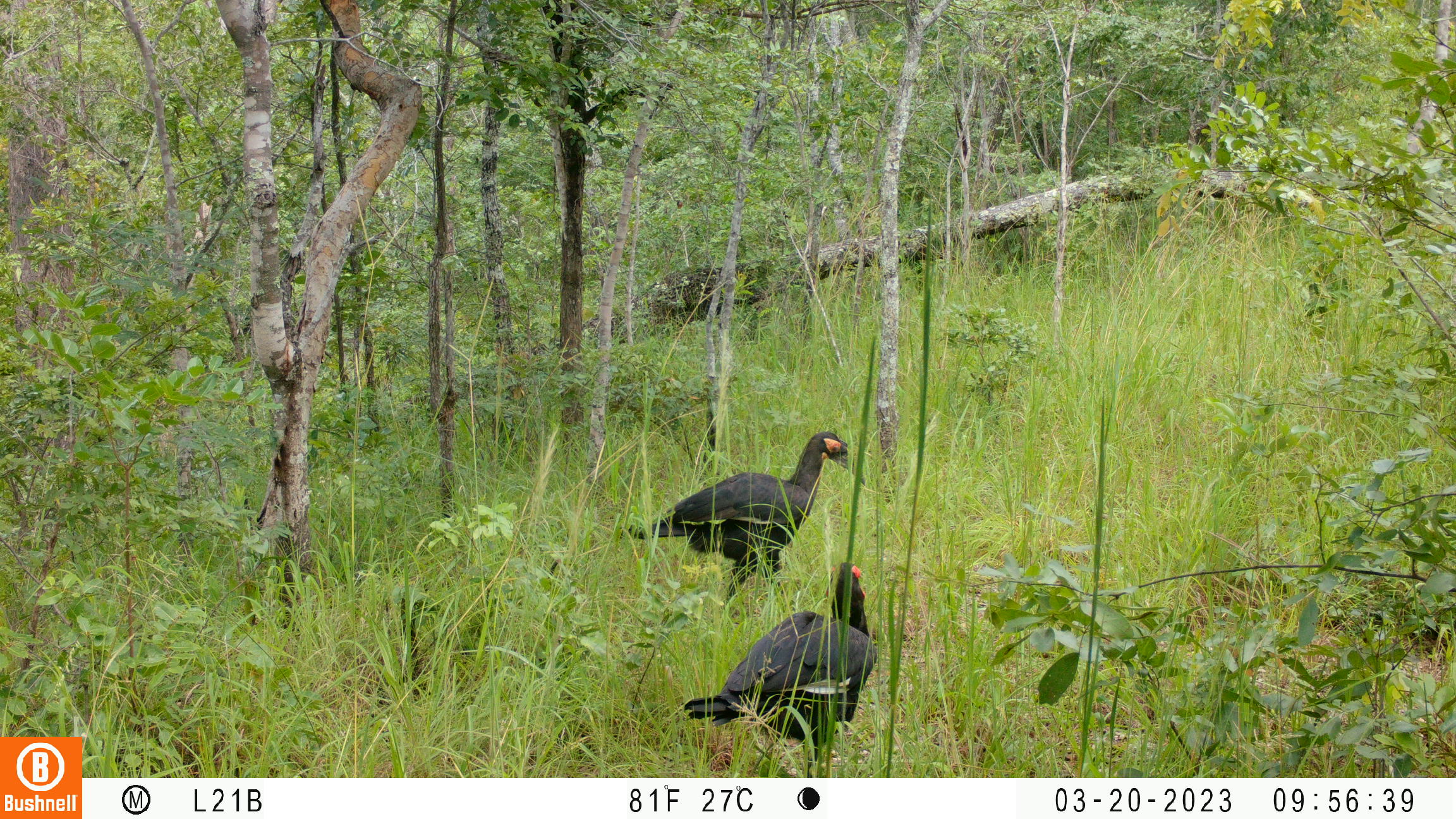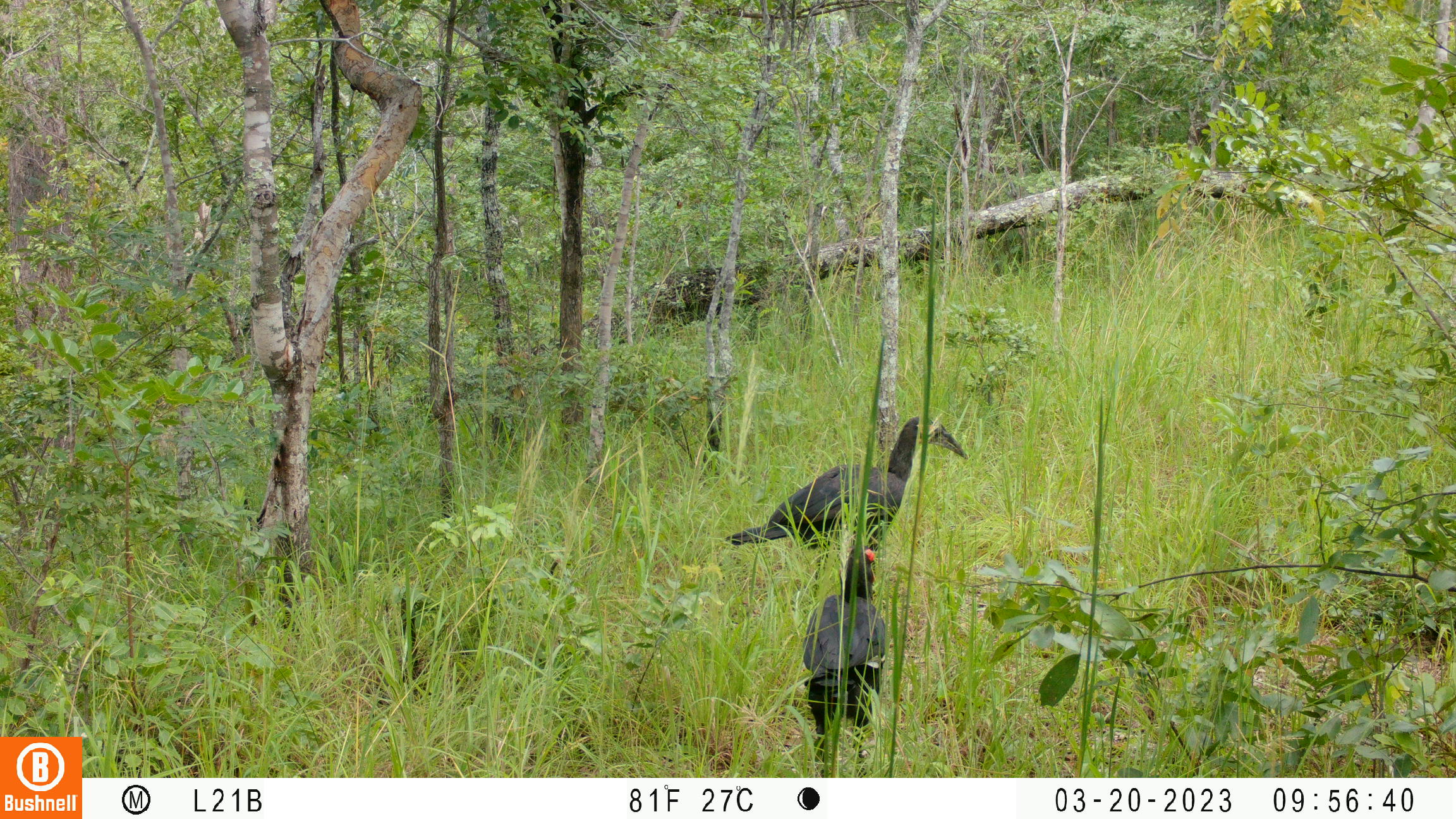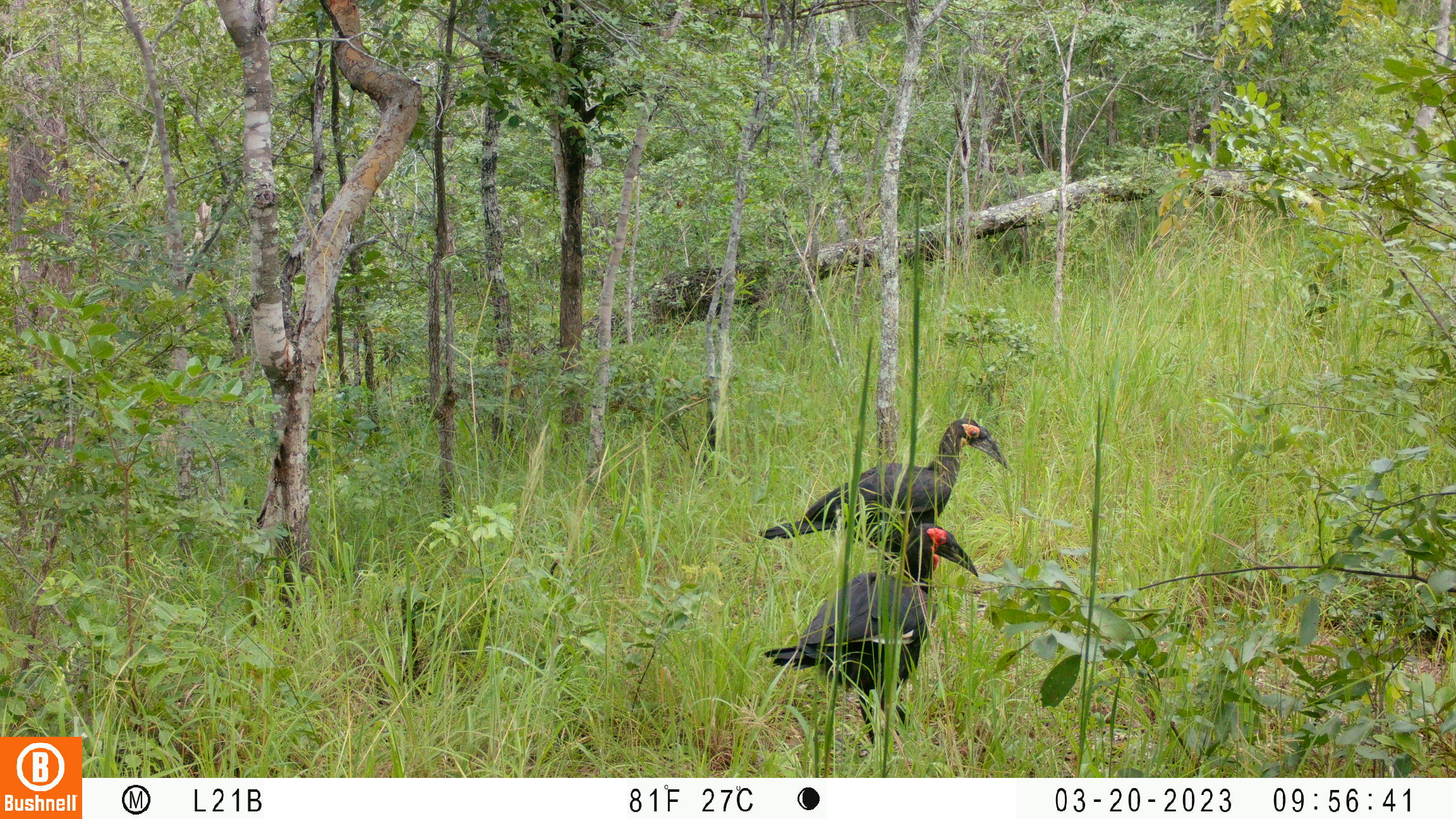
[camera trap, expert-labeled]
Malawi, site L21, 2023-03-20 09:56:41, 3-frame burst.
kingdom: Animalia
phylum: Chordata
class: Aves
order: Bucerotiformes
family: Bucorvidae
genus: Bucorvus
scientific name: Bucorvus leadbeateri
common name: southern ground hornbill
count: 2